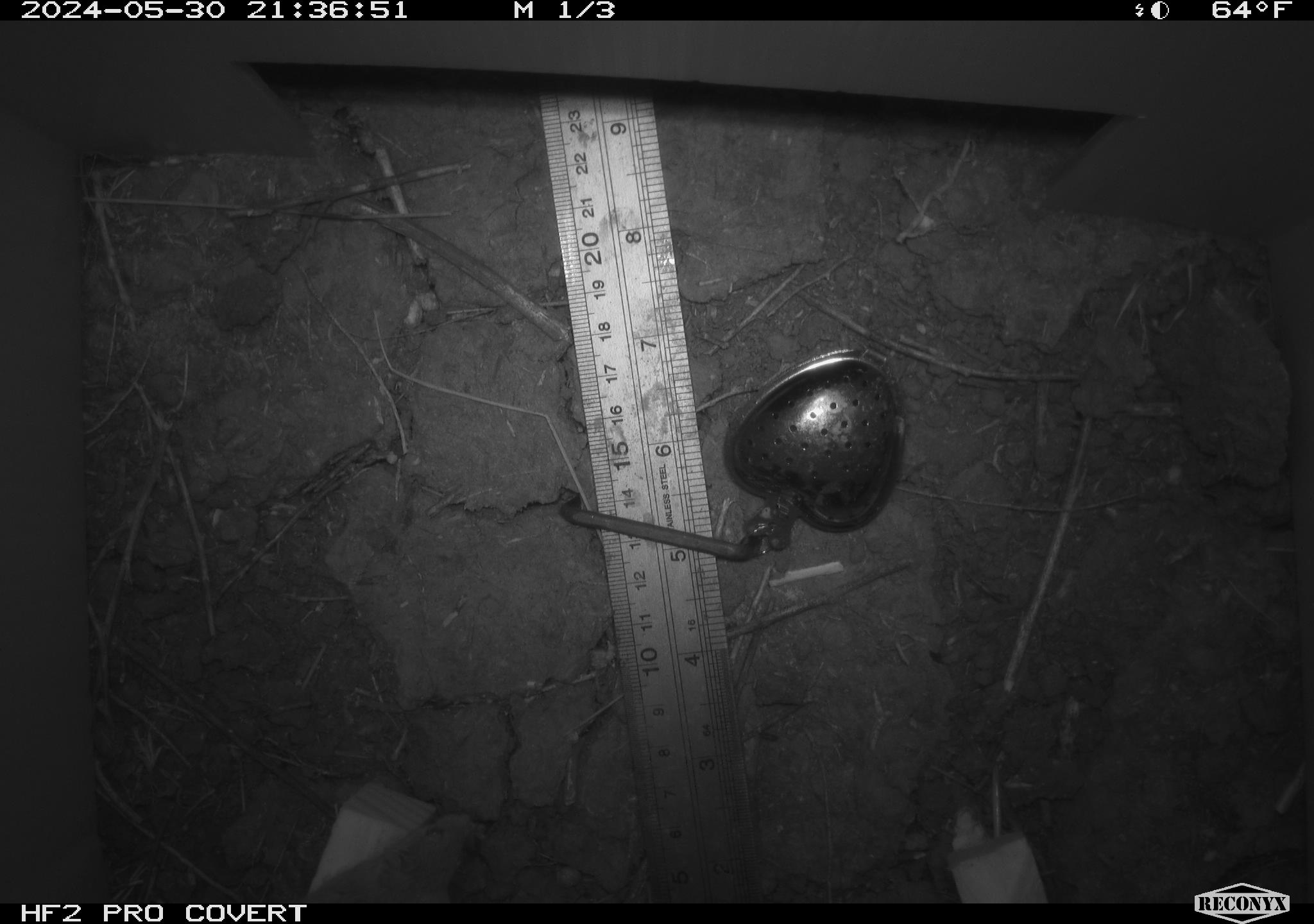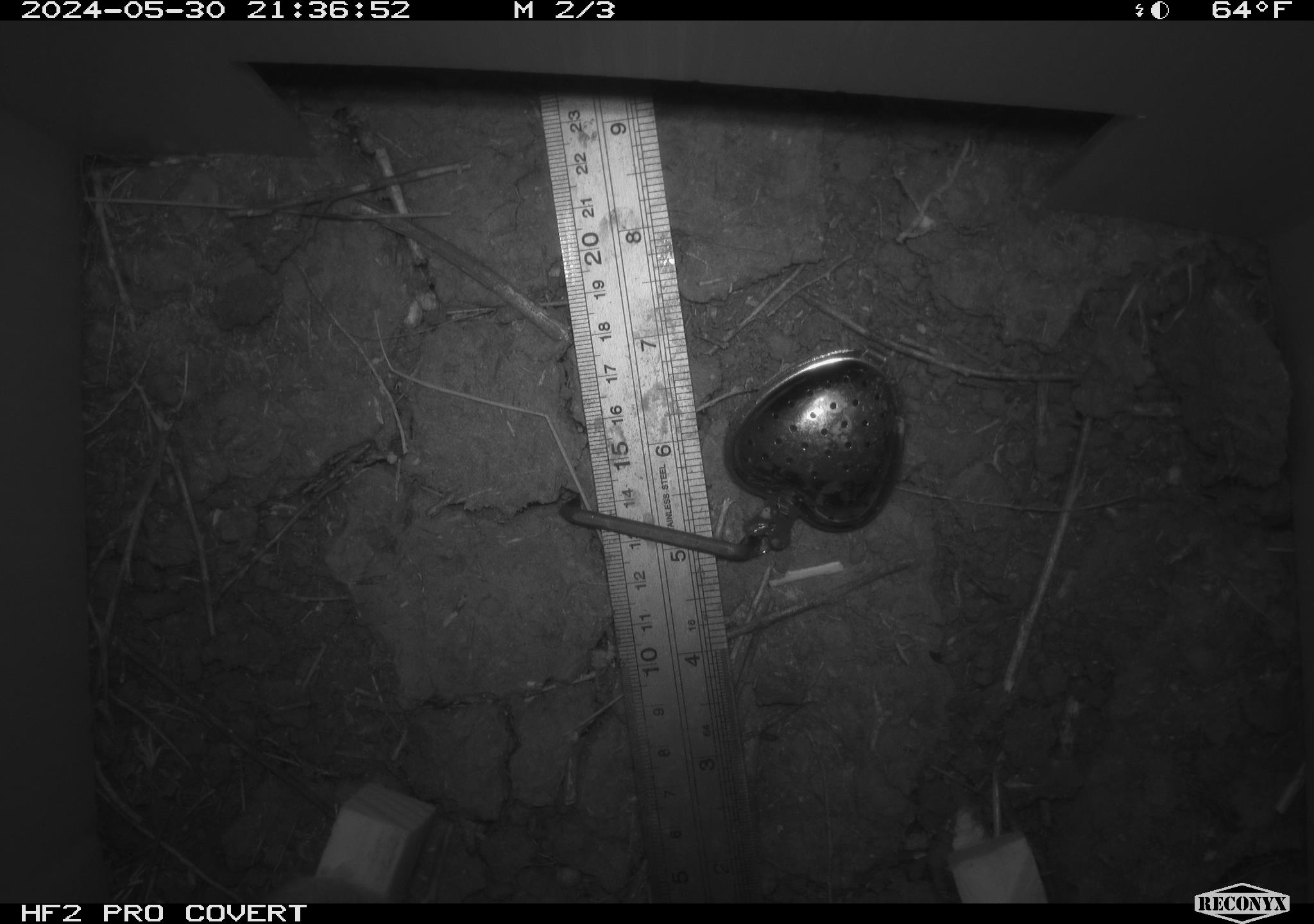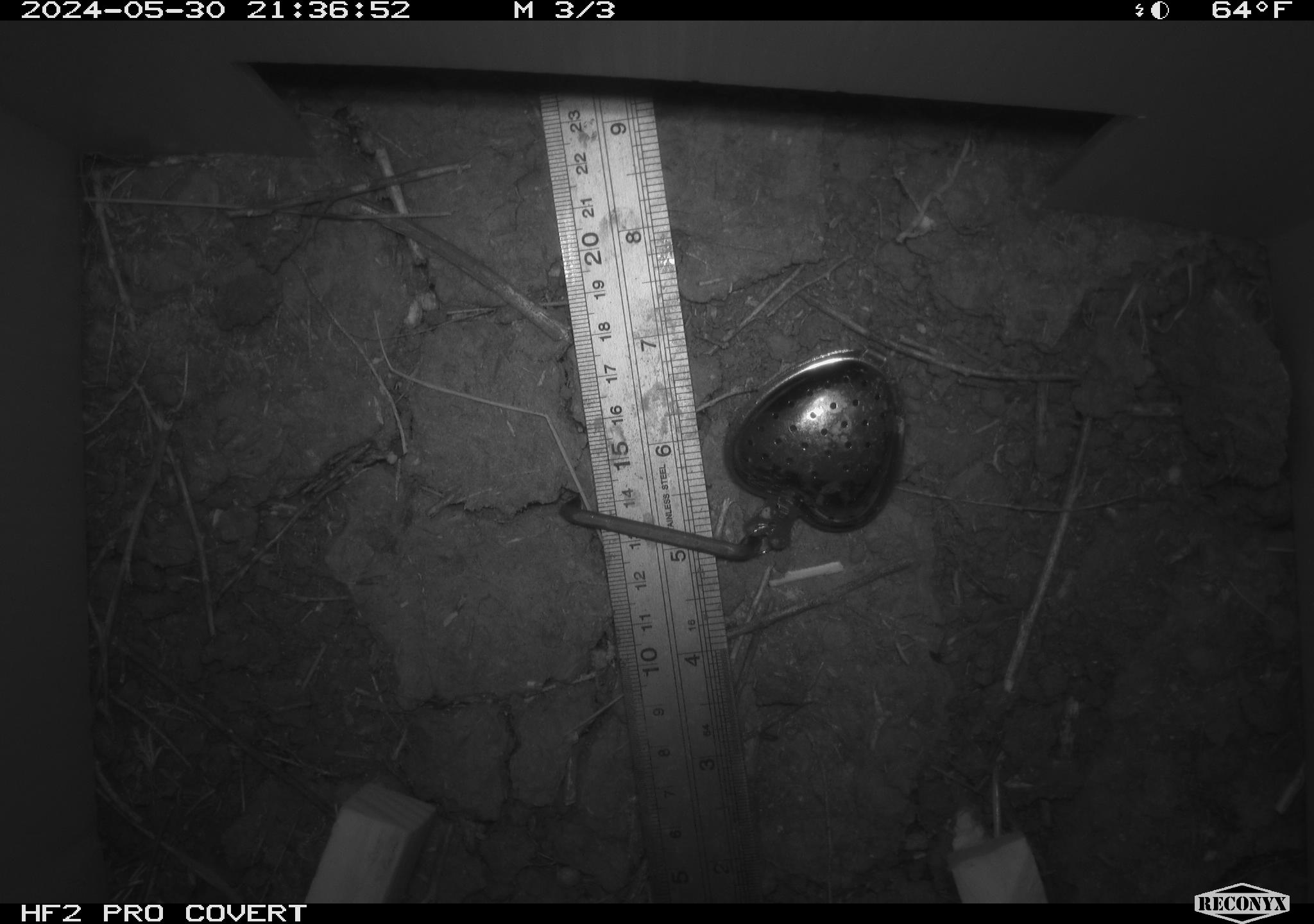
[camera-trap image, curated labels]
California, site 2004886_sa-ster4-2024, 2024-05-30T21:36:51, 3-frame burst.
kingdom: Animalia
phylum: Chordata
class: Mammalia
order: Rodentia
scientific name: Rodentia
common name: mouse species